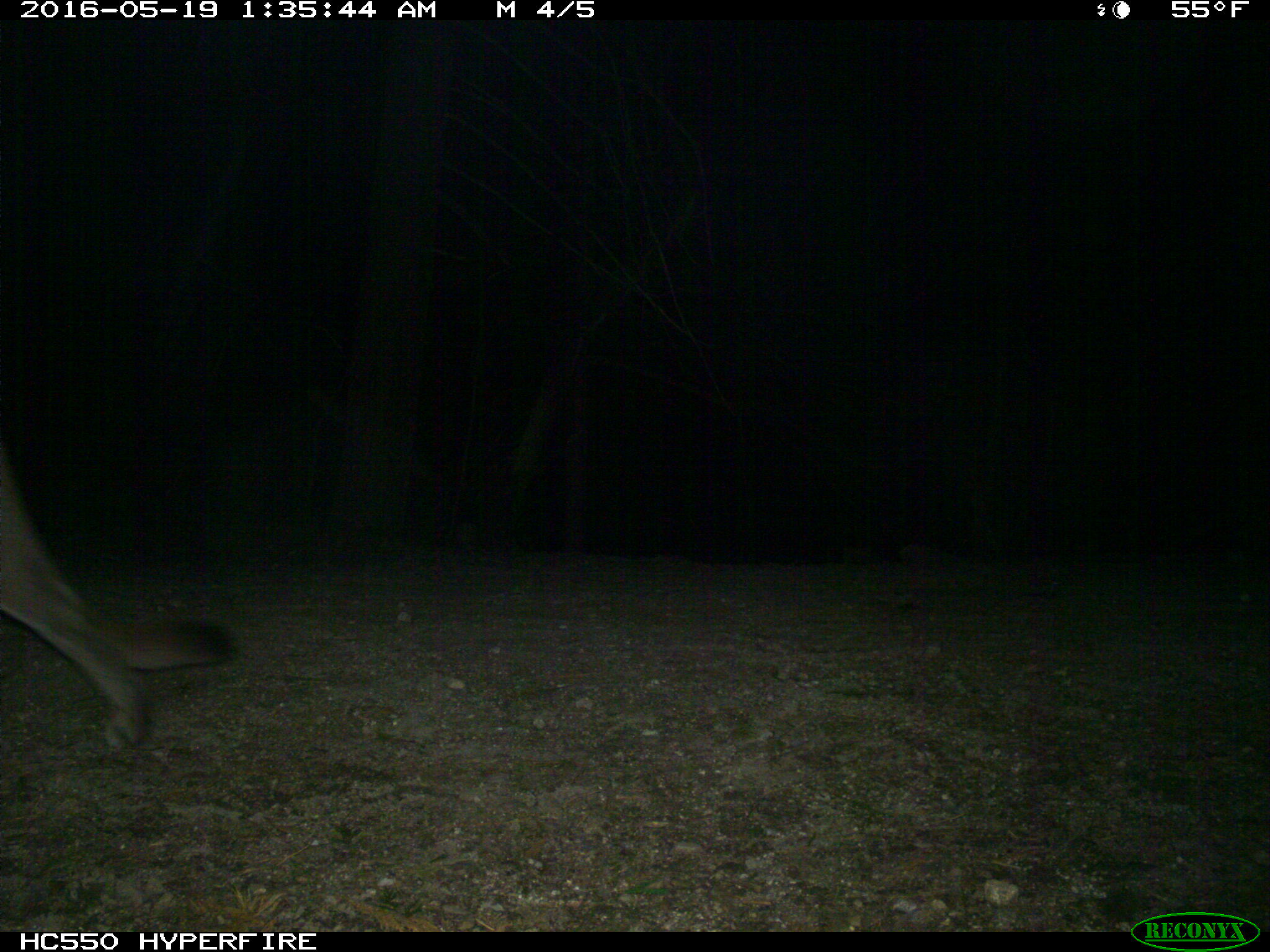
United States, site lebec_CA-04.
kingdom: Animalia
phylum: Chordata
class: Mammalia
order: Carnivora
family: Felidae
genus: Puma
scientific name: Puma concolor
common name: mountain lion